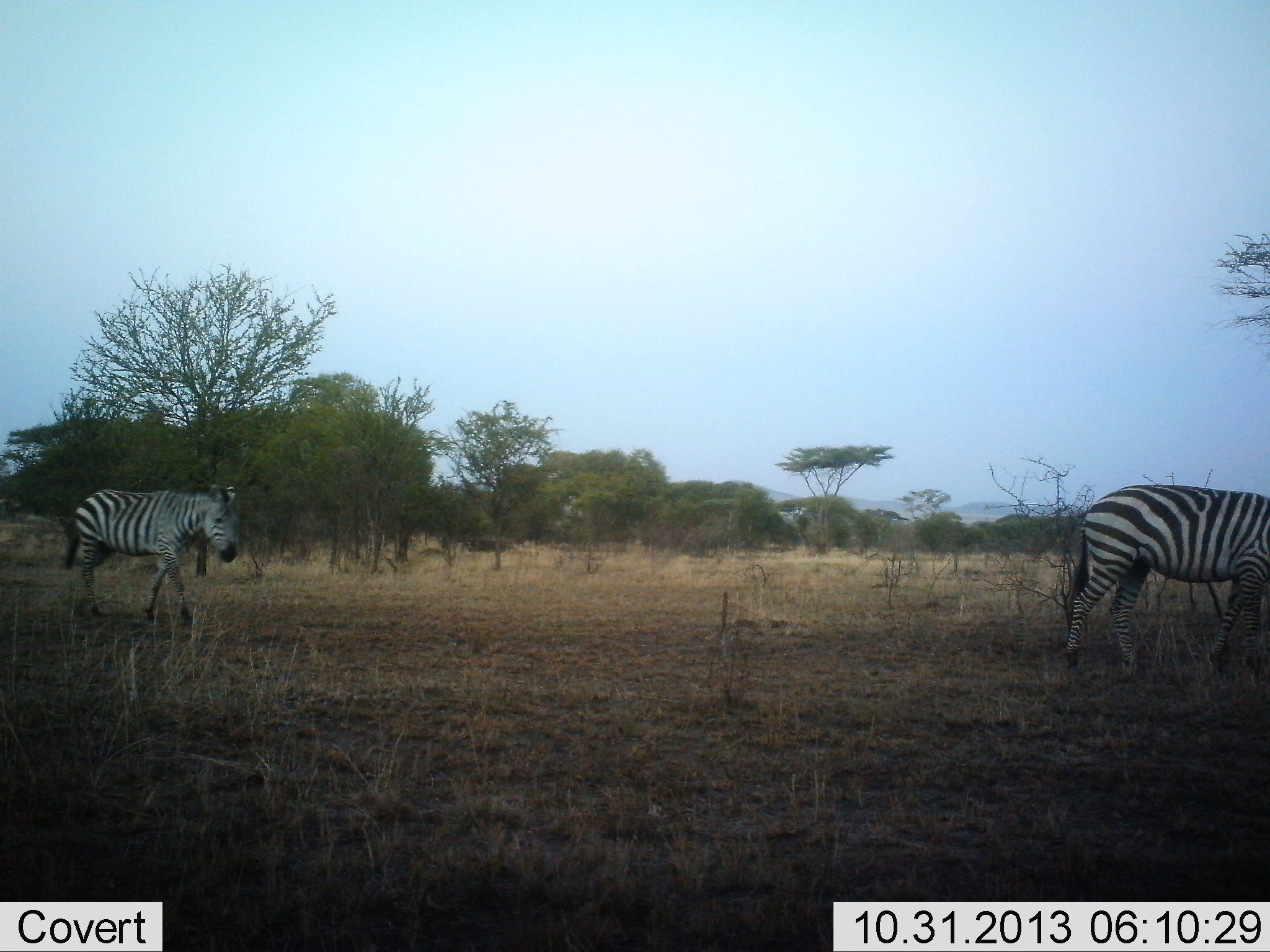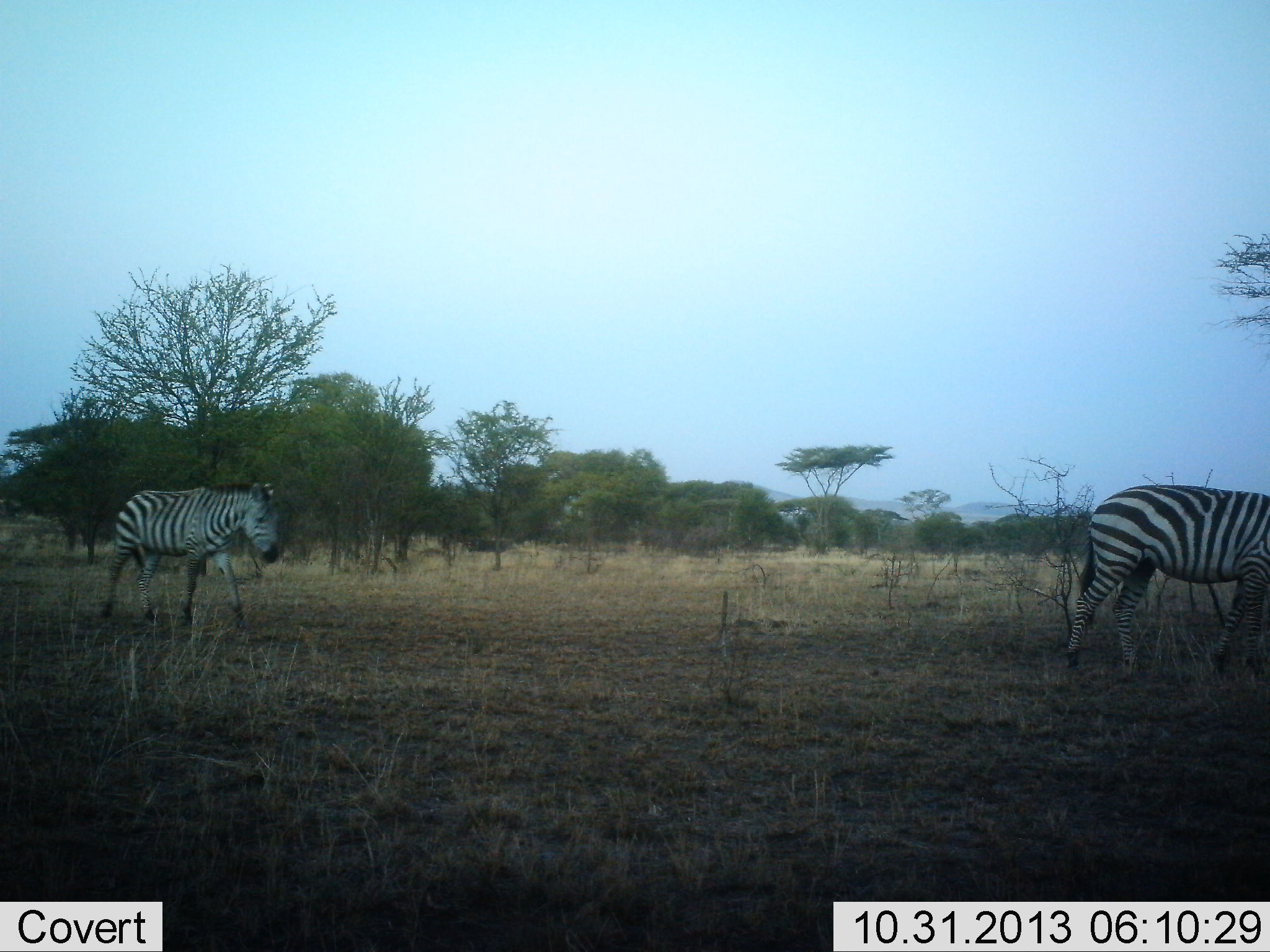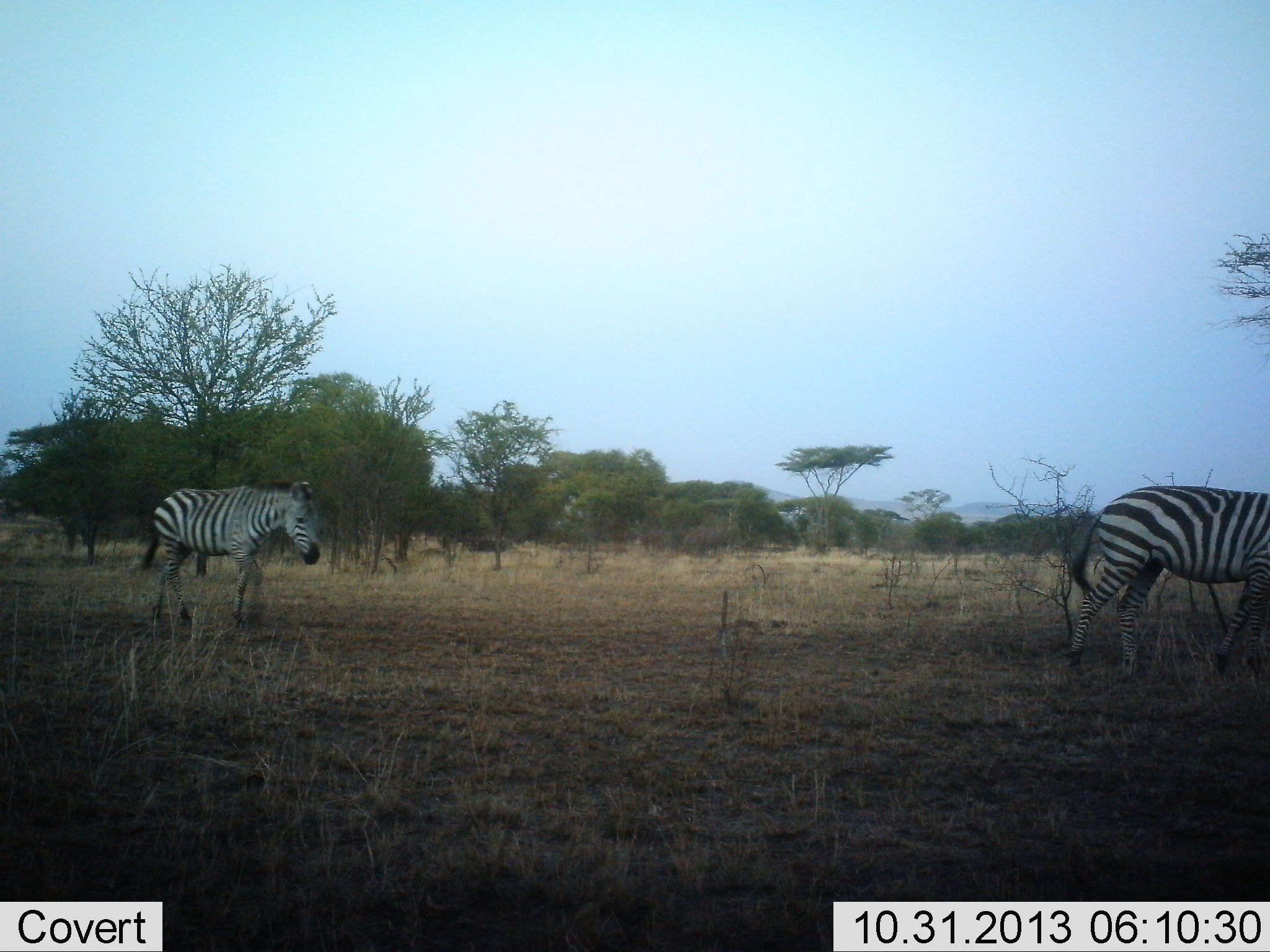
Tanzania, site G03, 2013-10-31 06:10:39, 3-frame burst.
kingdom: Animalia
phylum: Chordata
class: Mammalia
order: Perissodactyla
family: Equidae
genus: Equus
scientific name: Equus quagga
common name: plains zebra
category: zebra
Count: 2.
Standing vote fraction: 20%.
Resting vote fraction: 0%.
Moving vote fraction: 100%.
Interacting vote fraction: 0%.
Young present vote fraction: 10%.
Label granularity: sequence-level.